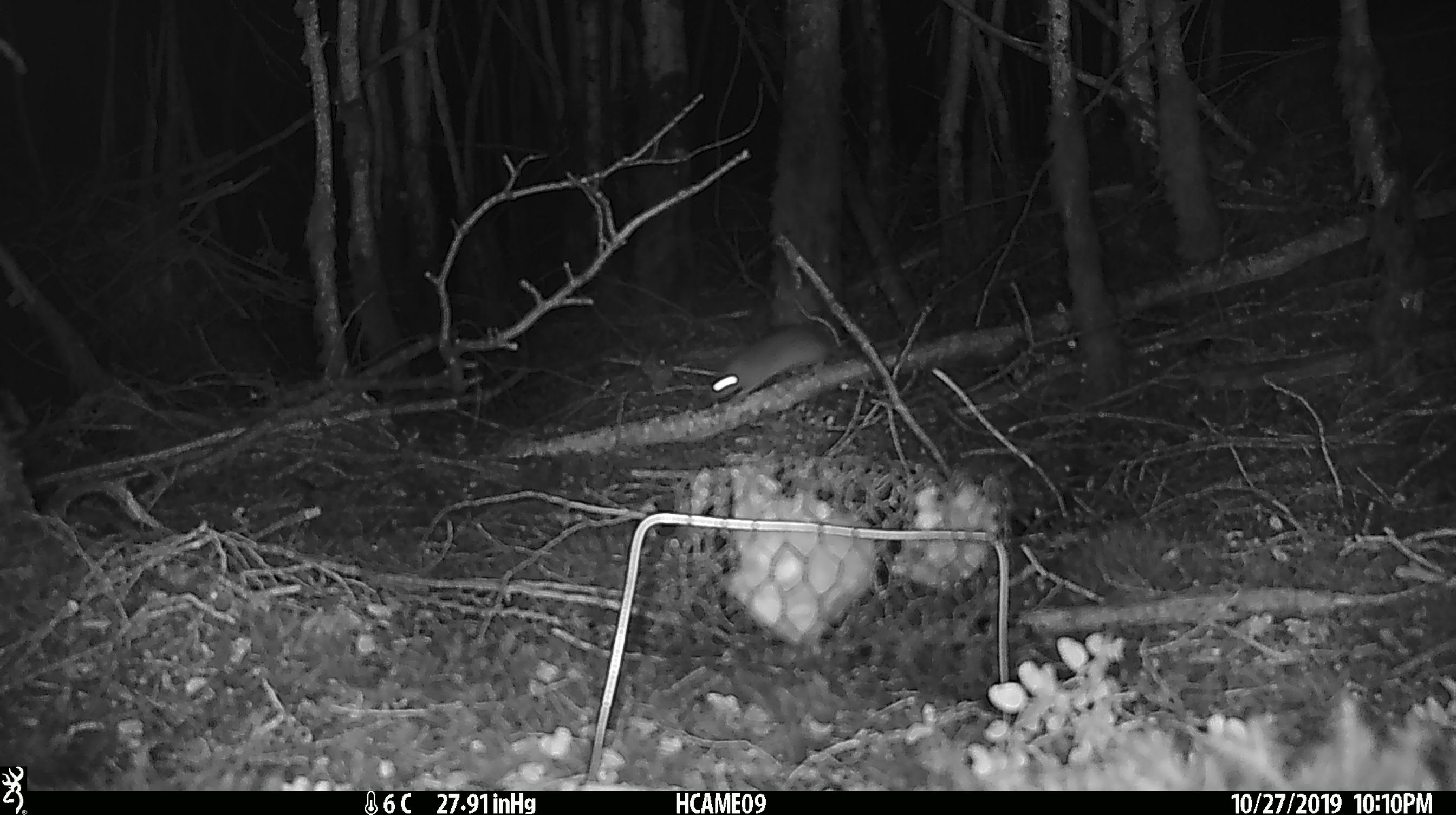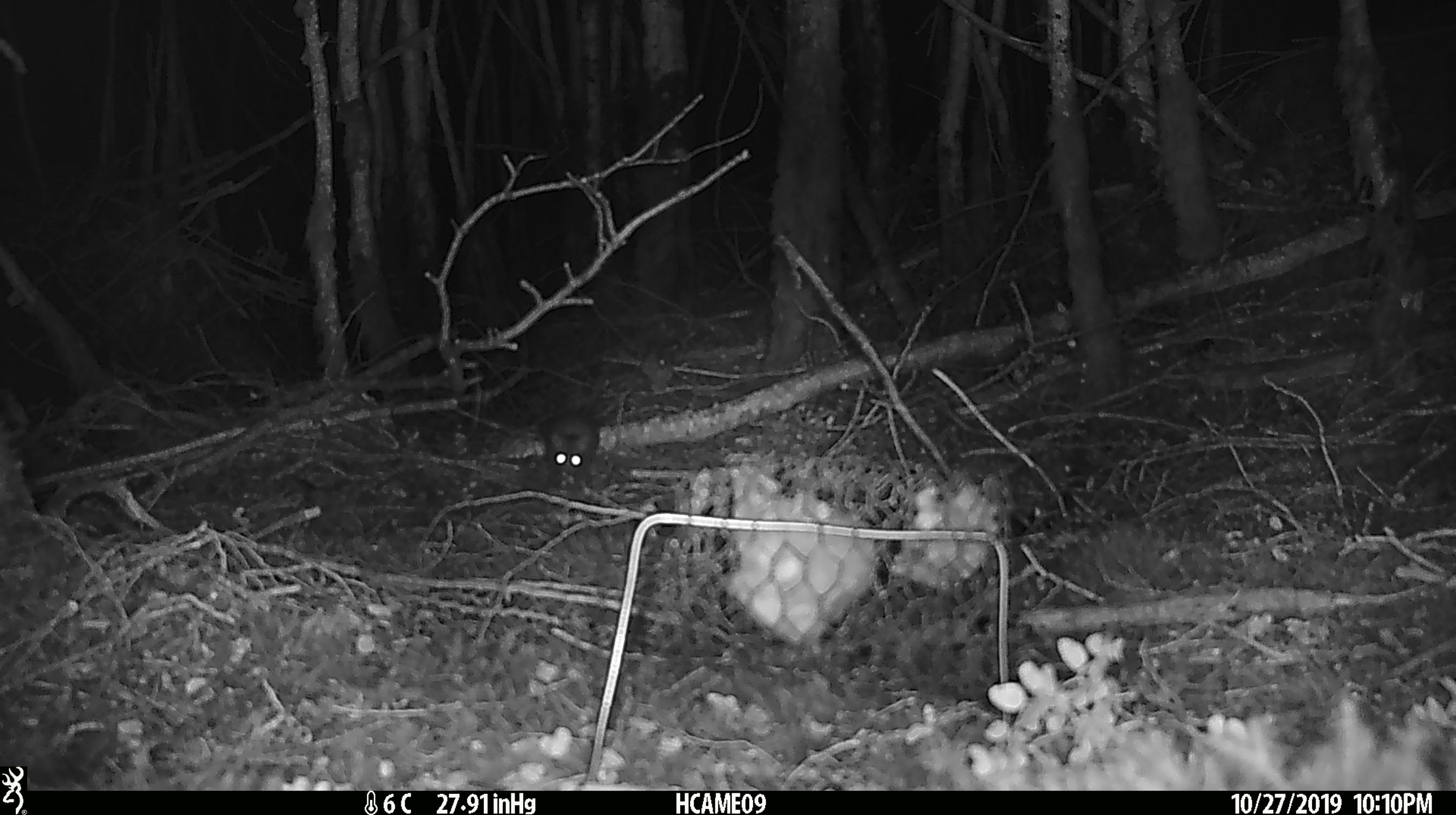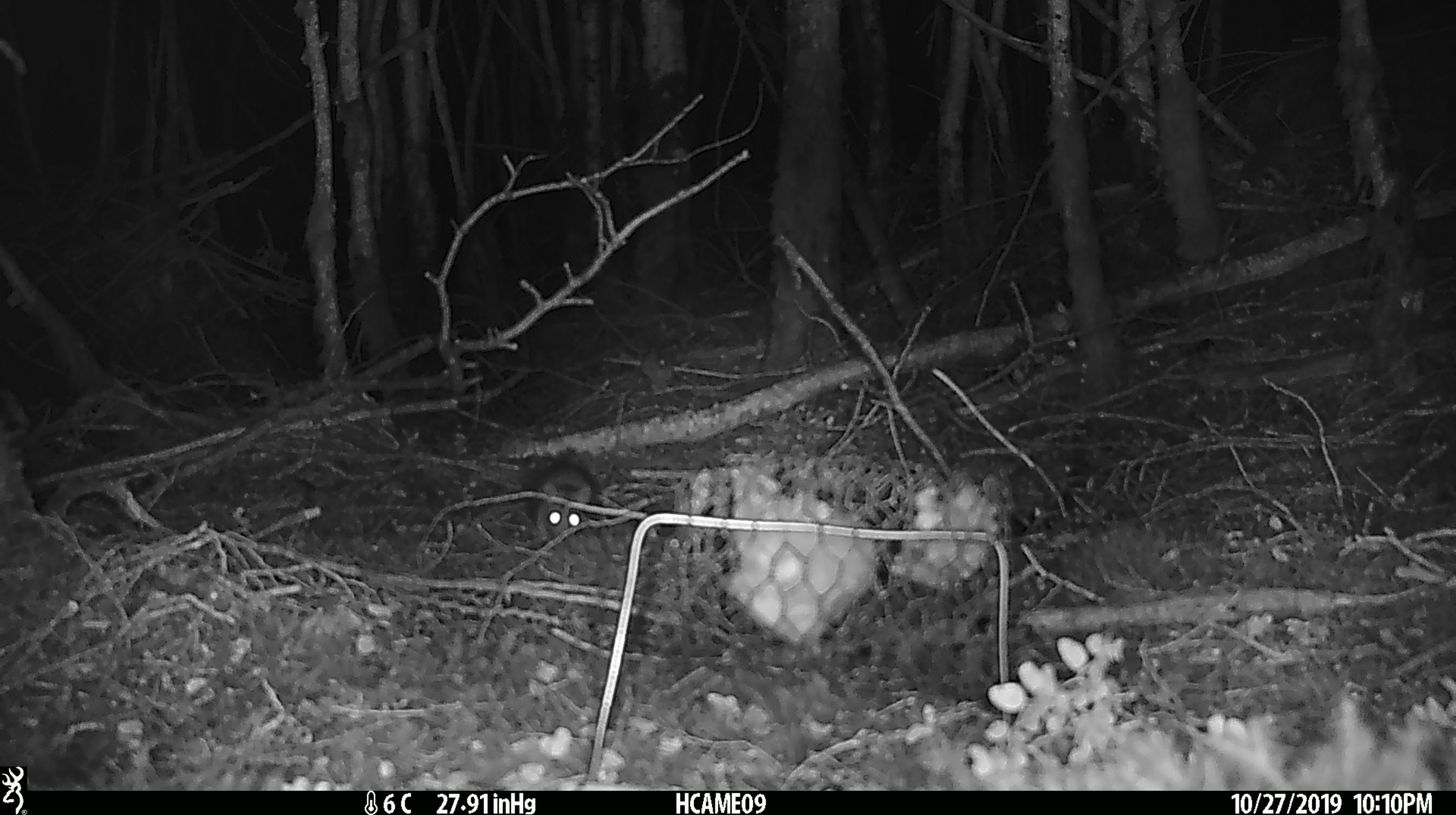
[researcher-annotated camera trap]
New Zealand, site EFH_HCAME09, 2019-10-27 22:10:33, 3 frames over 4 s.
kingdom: Animalia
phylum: Chordata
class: Mammalia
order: Rodentia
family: Muridae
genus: Mus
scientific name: Mus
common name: mouse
Mouse (Mus).